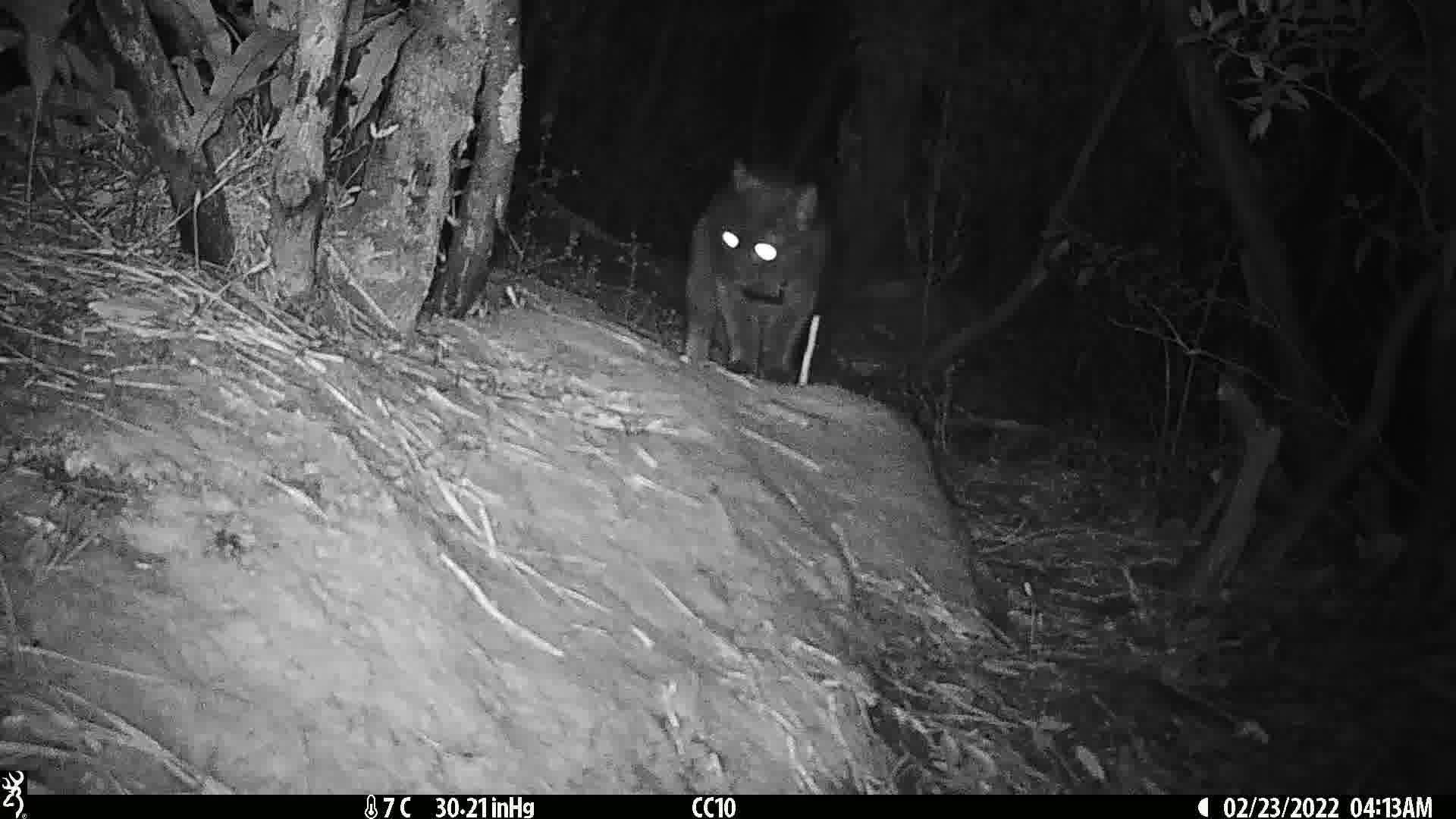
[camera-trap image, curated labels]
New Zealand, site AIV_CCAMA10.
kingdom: Animalia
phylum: Chordata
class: Mammalia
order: Carnivora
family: Felidae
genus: Felis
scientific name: Felis catus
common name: domestic cat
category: cat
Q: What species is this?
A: Cat (domestic cat) (Felis catus).